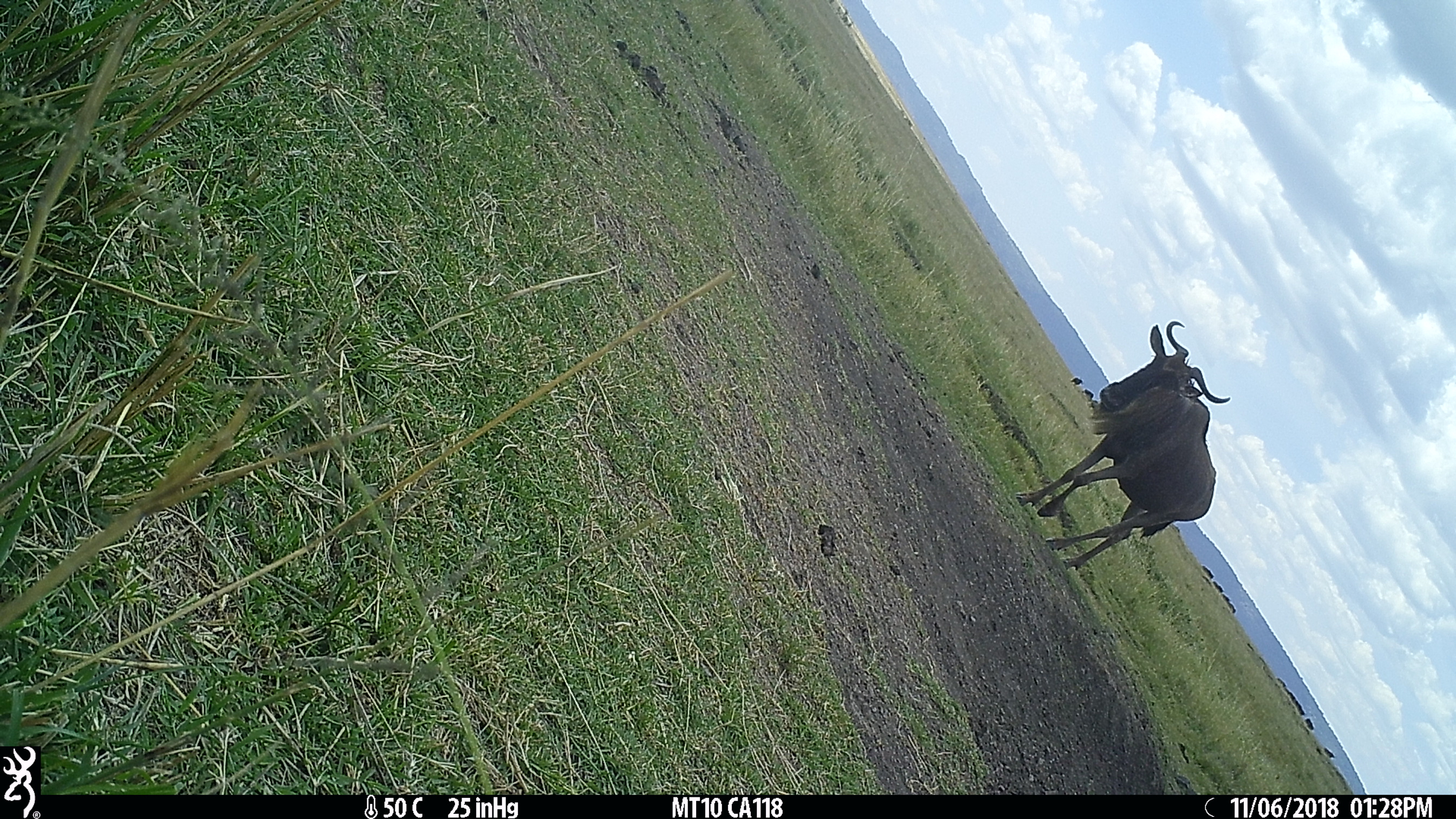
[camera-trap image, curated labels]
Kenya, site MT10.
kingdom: Animalia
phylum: Chordata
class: Mammalia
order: Artiodactyla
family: Bovidae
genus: Connochaetes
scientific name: Connochaetes taurinus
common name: blue wildebeest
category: wildebeest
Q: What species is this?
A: Wildebeest (blue wildebeest) (Connochaetes taurinus).